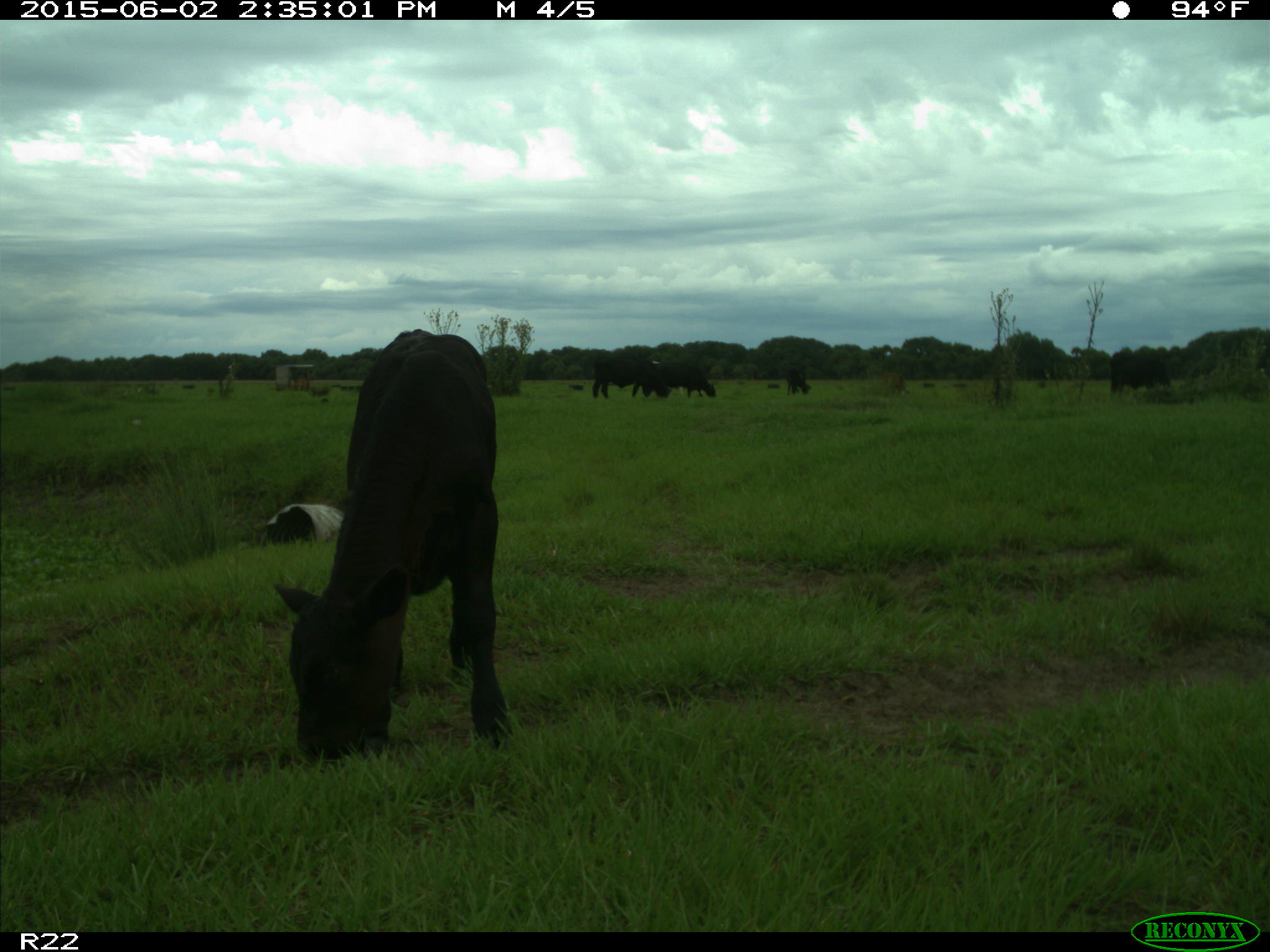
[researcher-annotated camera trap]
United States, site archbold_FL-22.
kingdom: Animalia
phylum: Chordata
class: Mammalia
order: Artiodactyla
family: Bovidae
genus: Bos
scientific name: Bos taurus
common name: domestic cow